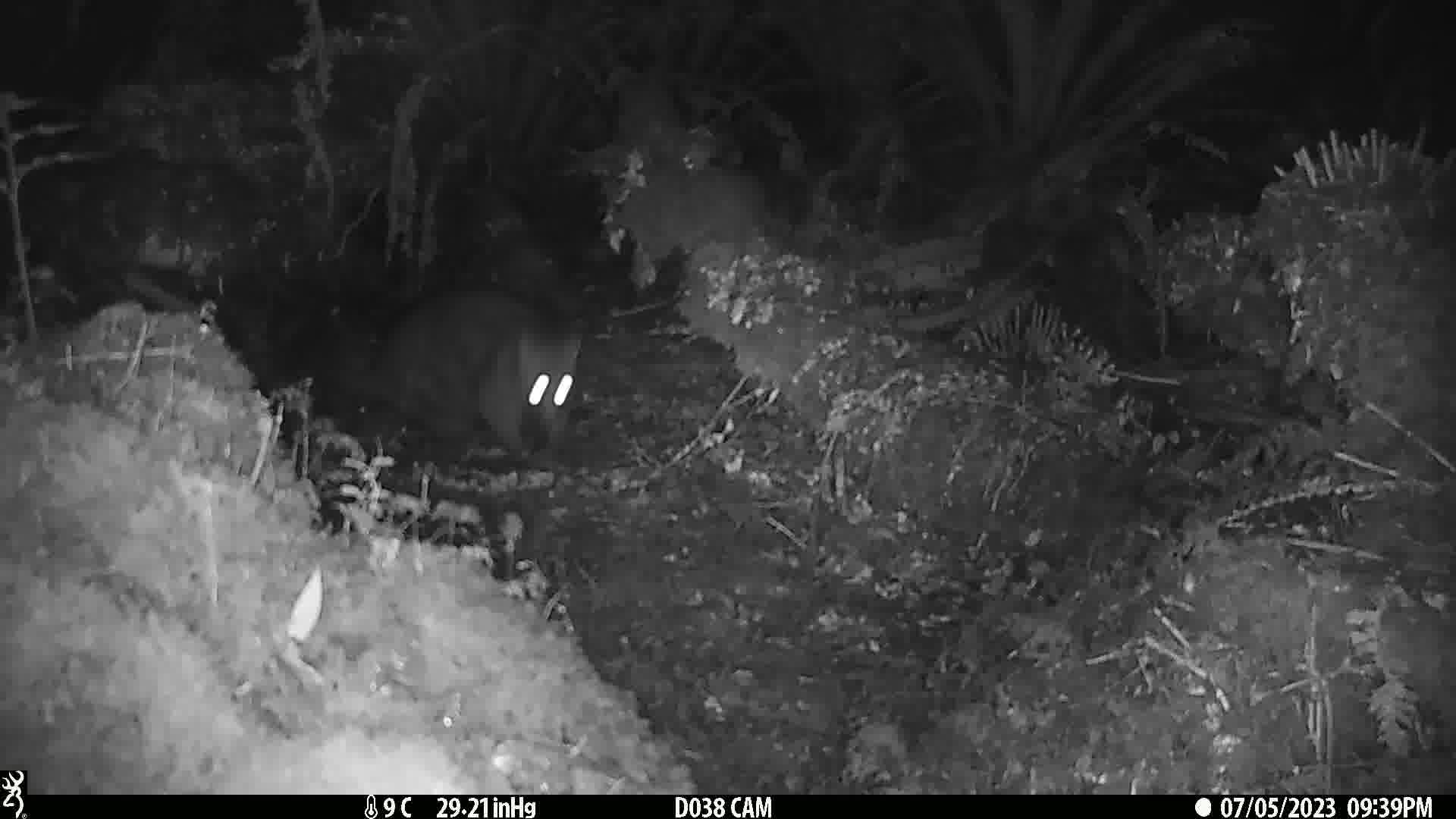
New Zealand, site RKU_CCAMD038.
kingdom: Animalia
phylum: Chordata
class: Mammalia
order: Diprotodontia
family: Phalangeridae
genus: Trichosurus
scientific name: Trichosurus vulpecula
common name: common brushtail possum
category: possum